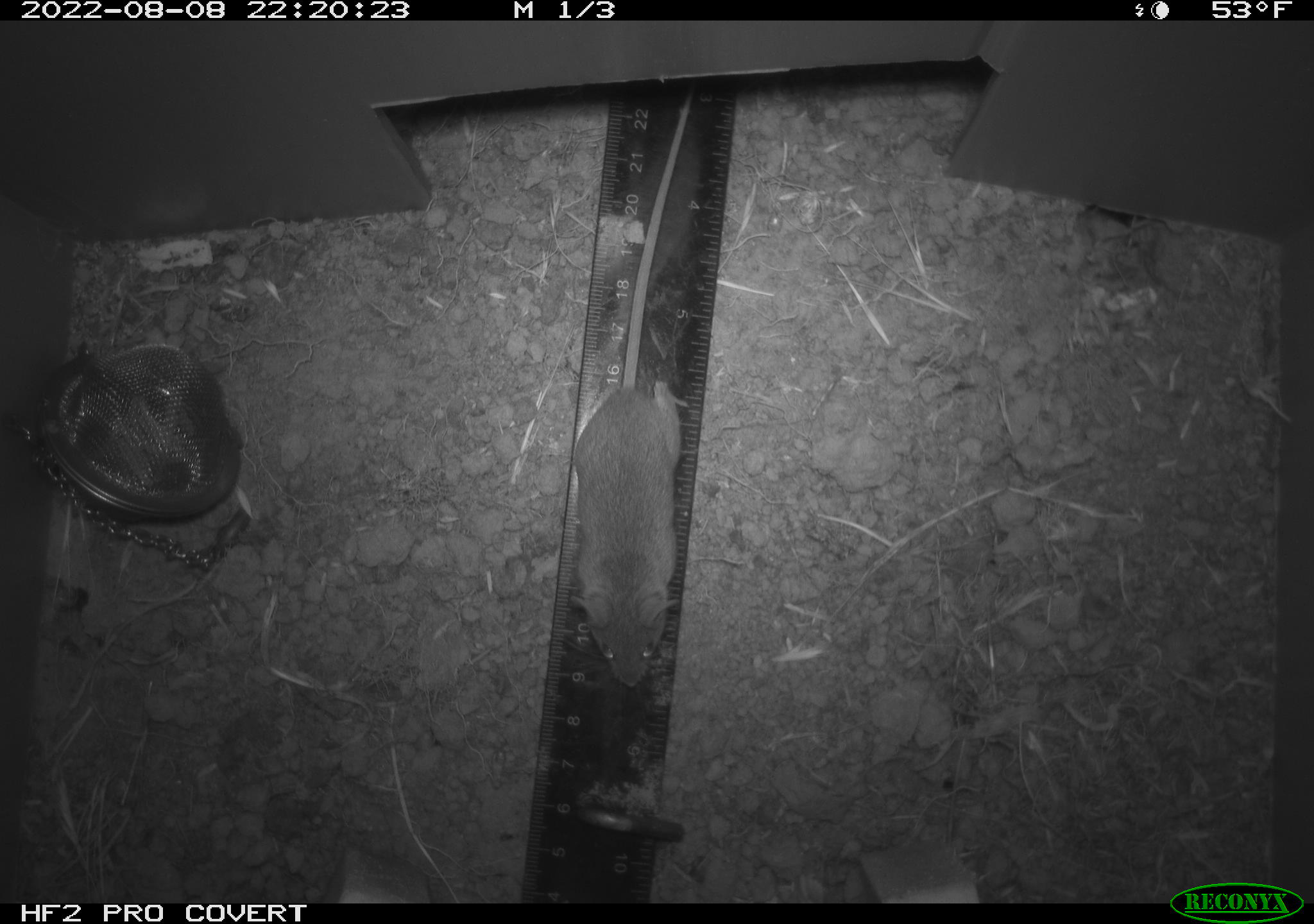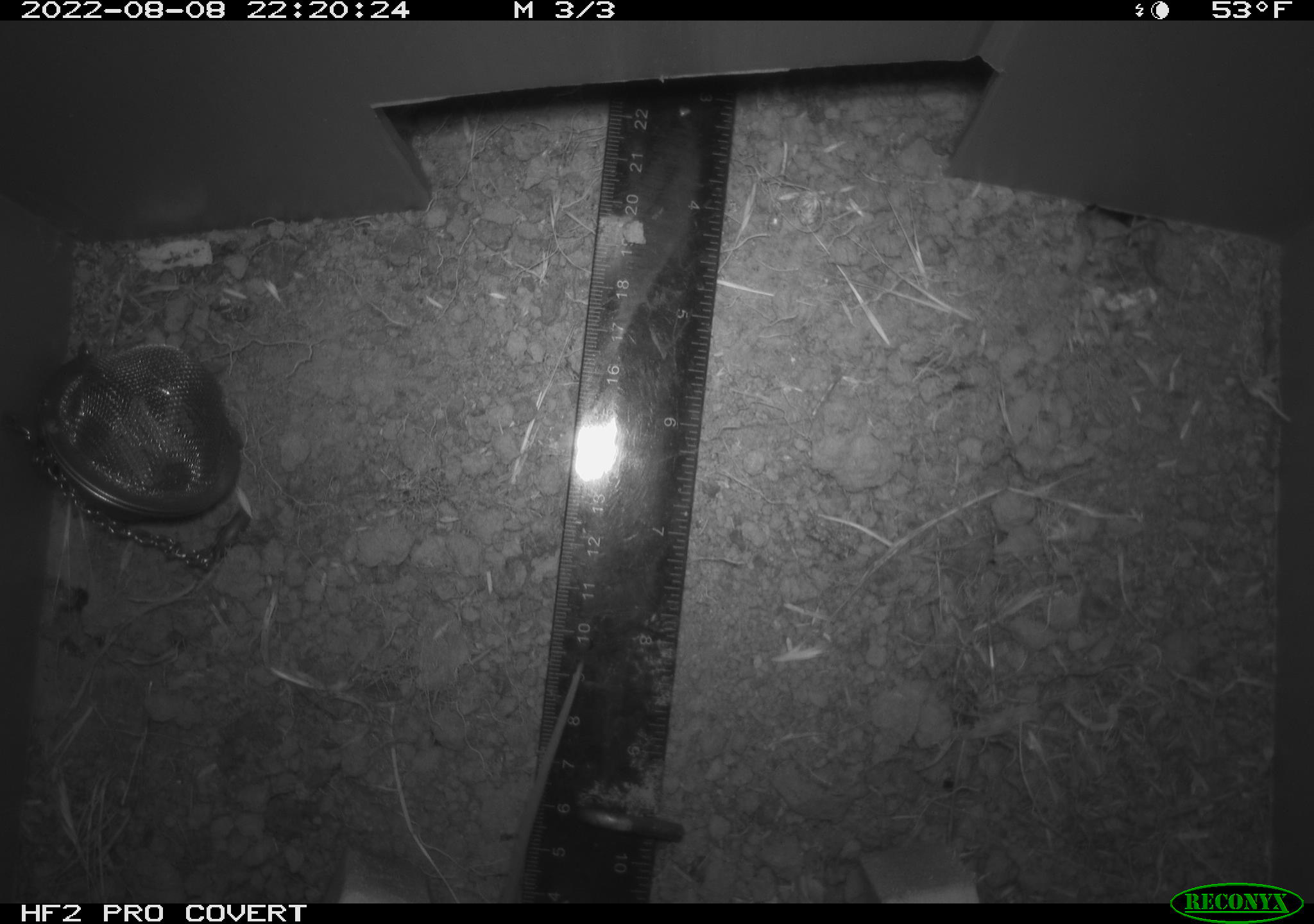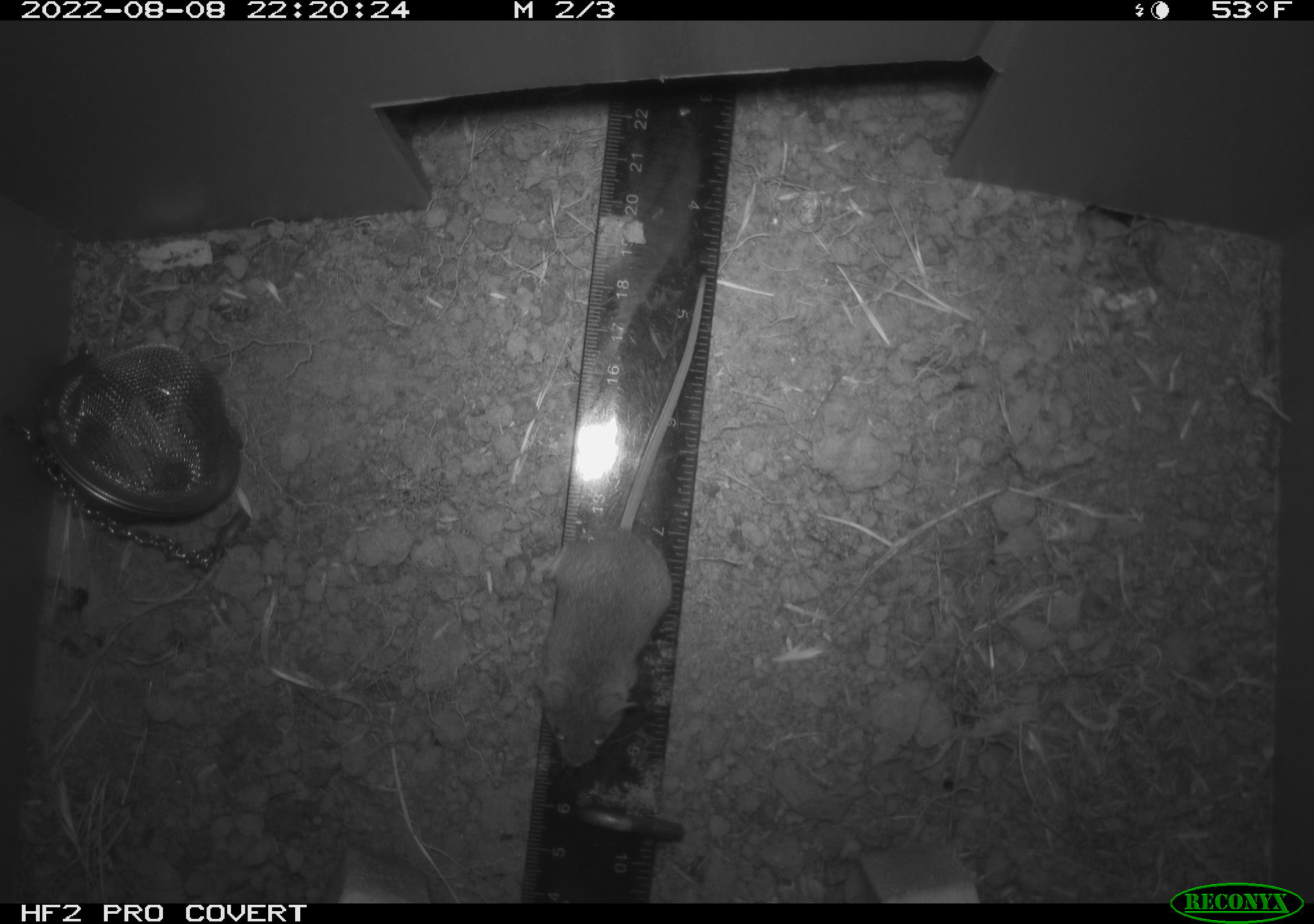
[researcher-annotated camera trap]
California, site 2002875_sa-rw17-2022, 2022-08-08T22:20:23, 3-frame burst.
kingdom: Animalia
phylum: Chordata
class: Mammalia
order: Rodentia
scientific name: Rodentia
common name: mouse species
Mouse species (Rodentia).